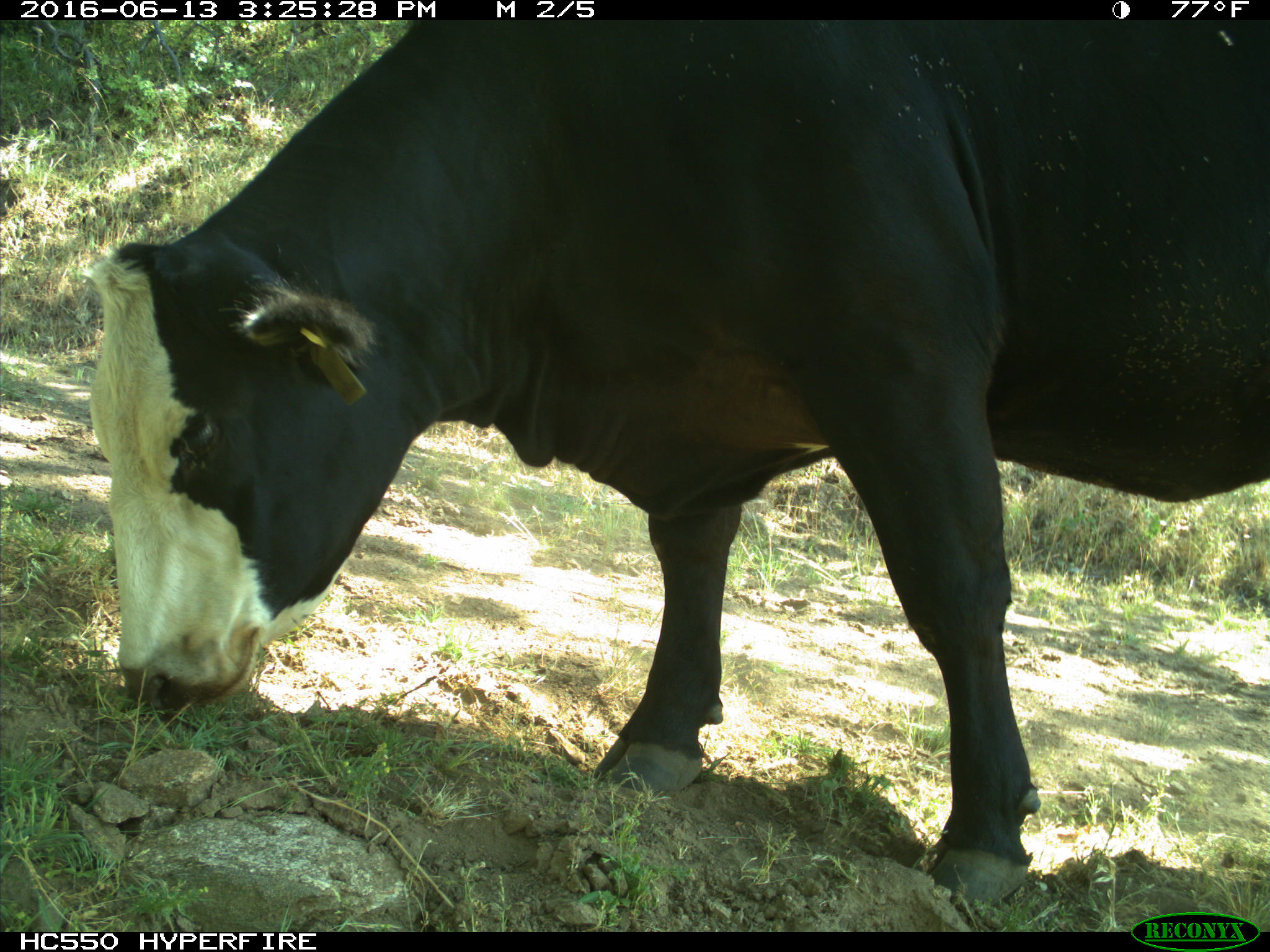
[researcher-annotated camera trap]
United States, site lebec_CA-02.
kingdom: Animalia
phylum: Chordata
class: Mammalia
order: Artiodactyla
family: Bovidae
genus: Bos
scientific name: Bos taurus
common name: domestic cow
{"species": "Bos taurus (domestic cow)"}